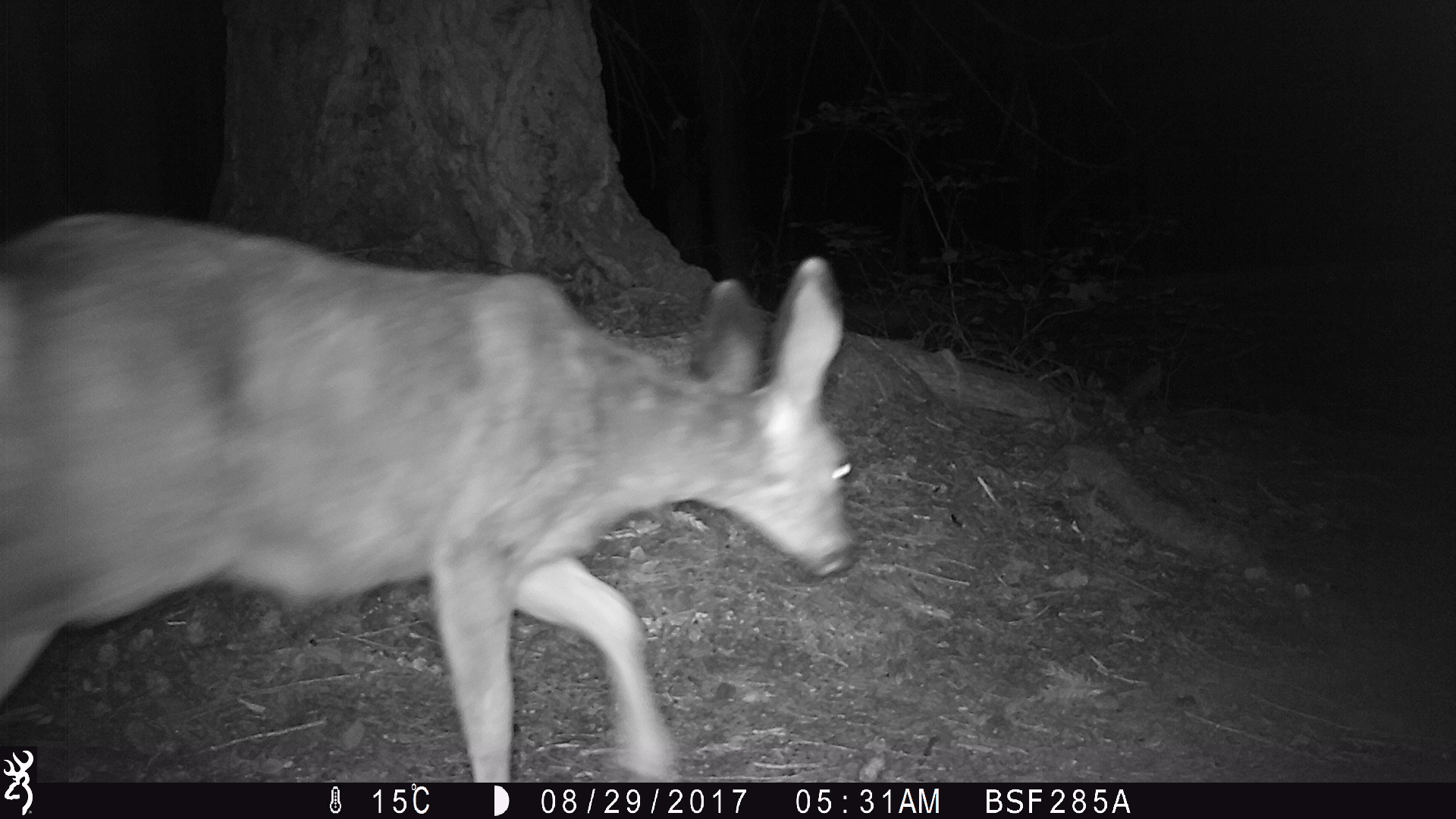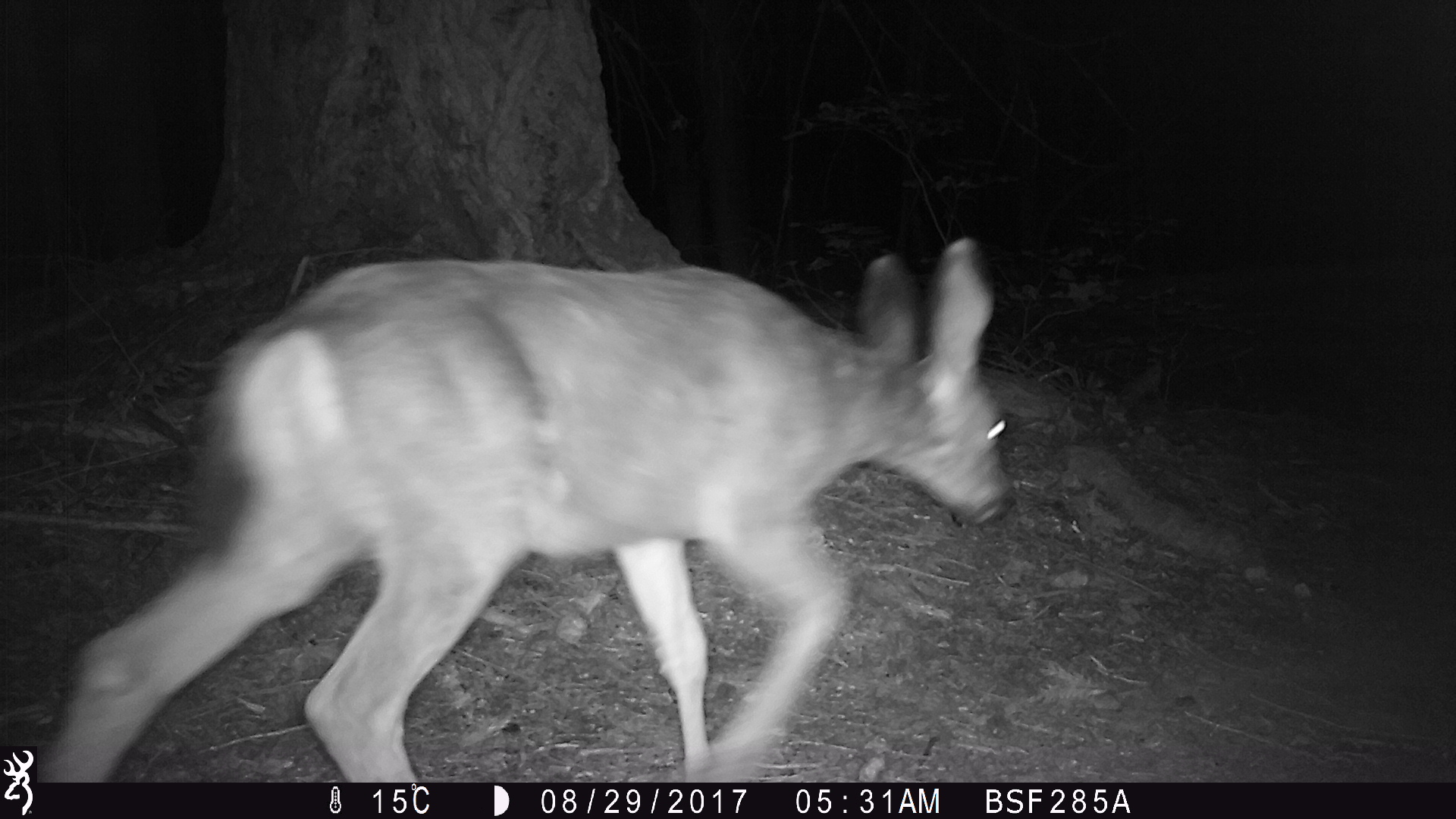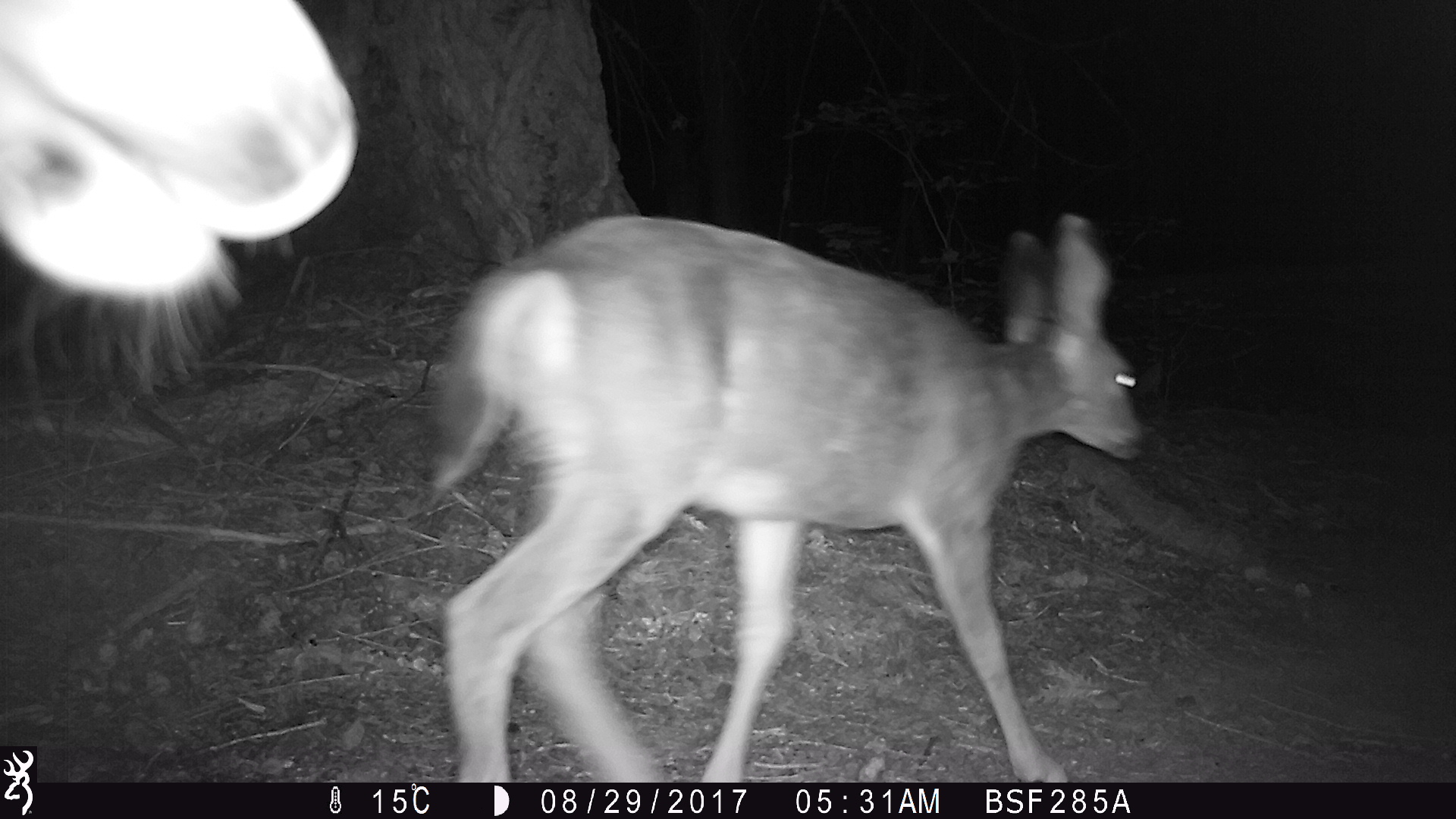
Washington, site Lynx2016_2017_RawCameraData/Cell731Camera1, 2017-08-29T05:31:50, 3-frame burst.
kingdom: Animalia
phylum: Chordata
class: Mammalia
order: Artiodactyla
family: Cervidae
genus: Odocoileus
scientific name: Odocoileus hemionus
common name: mule deer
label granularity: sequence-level